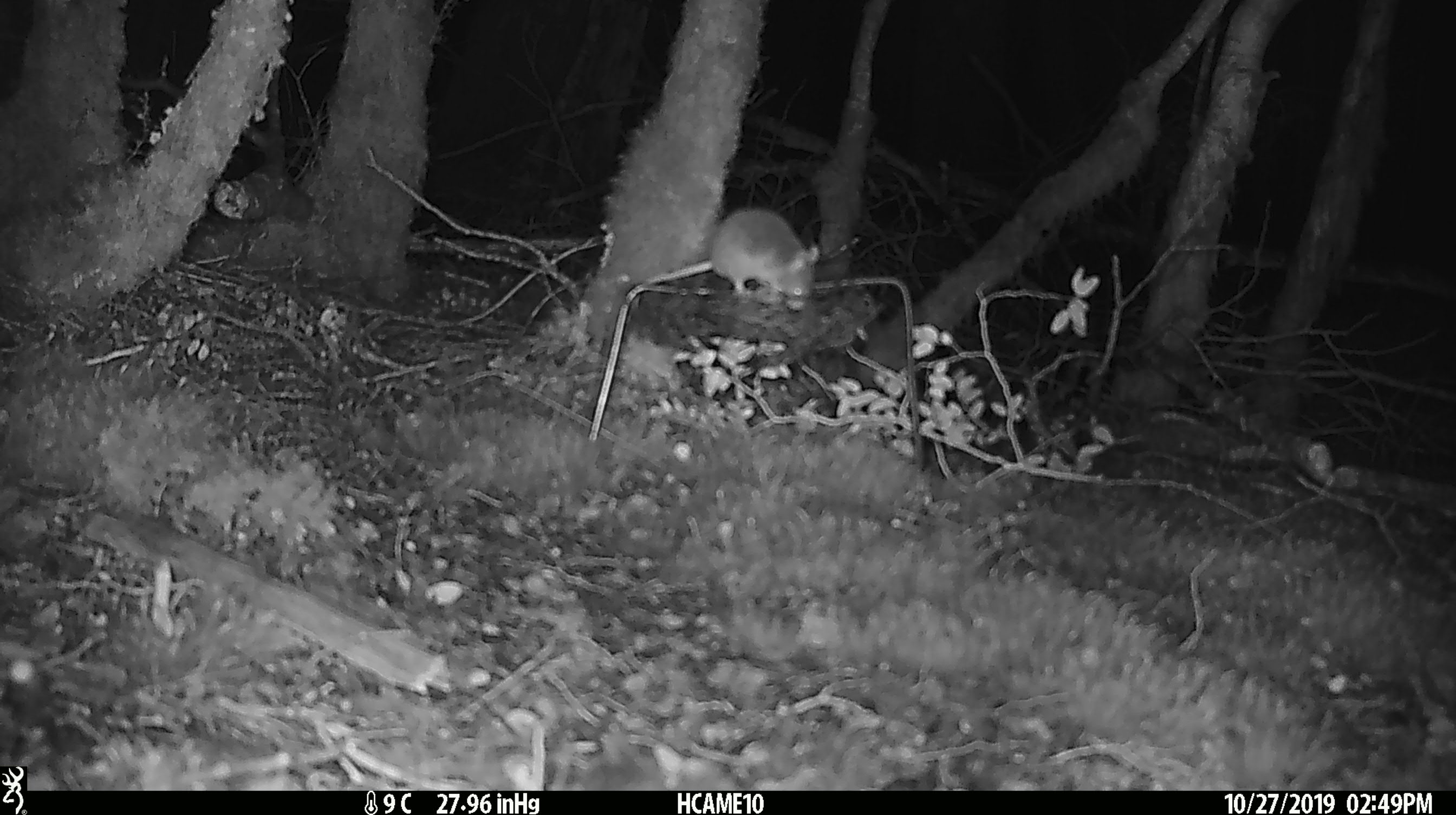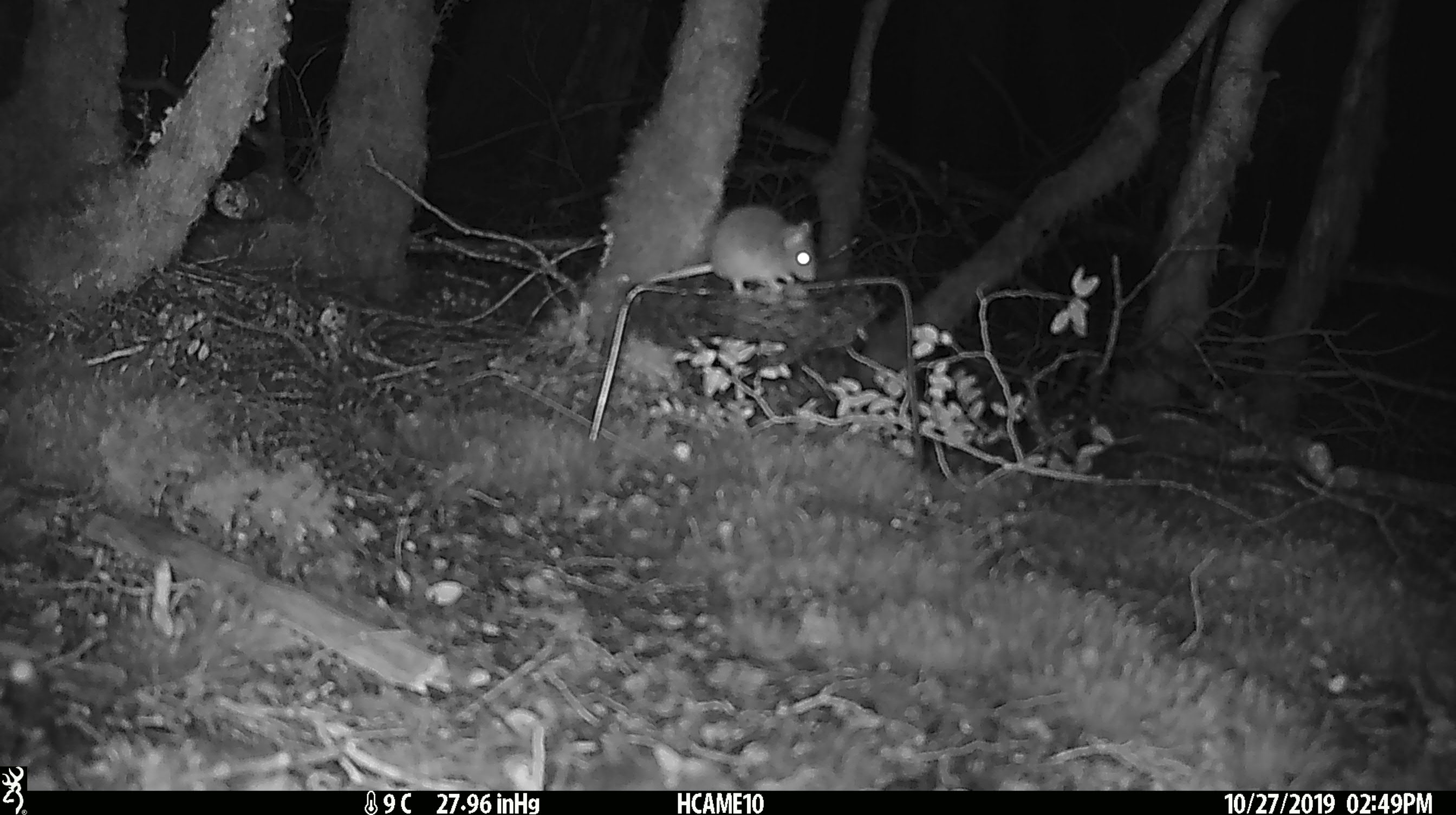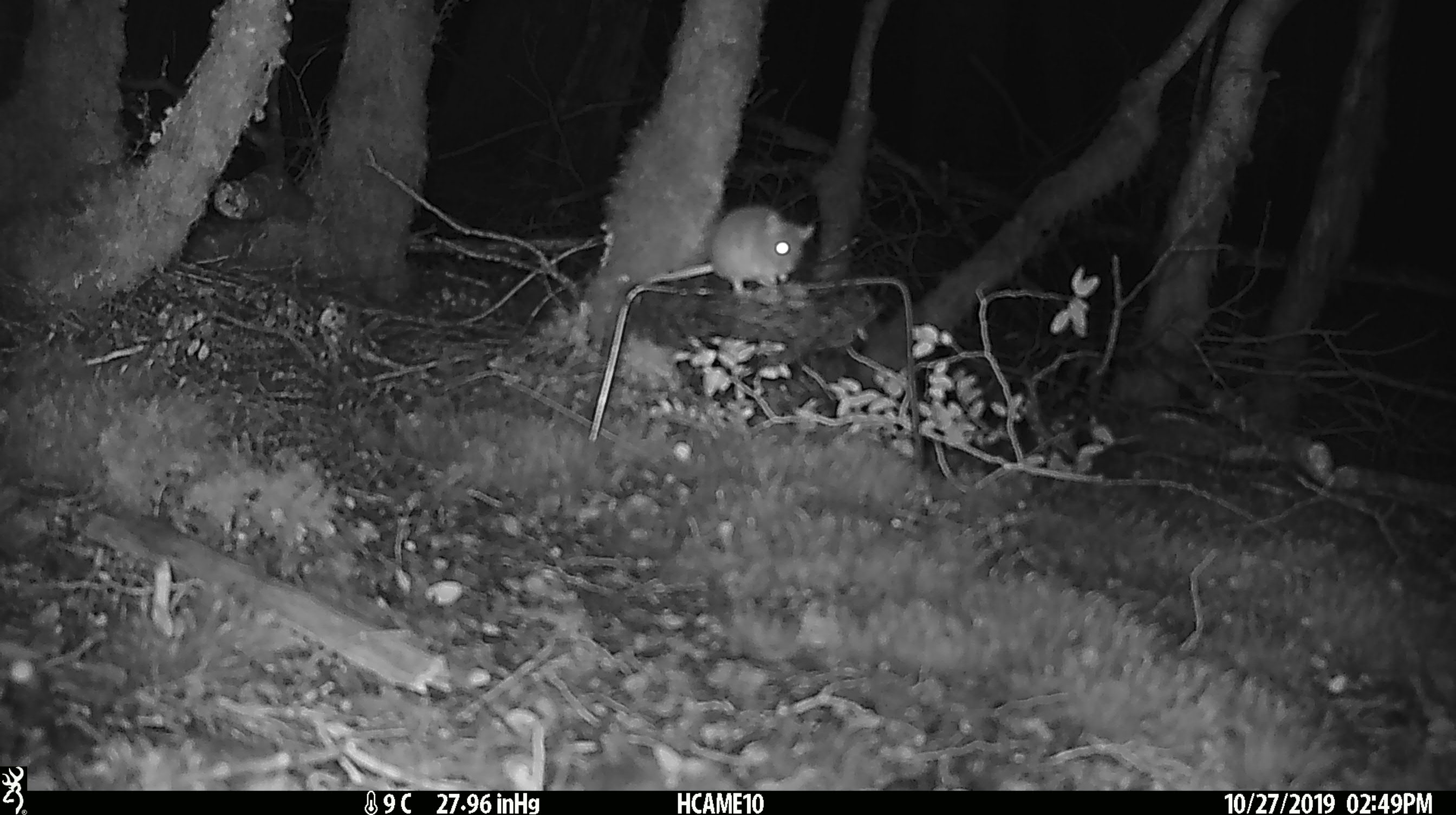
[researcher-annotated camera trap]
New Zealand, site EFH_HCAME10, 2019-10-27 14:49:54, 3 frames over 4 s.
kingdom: Animalia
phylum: Chordata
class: Mammalia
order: Rodentia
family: Muridae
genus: Mus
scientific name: Mus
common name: mouse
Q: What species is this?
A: Mouse (Mus).